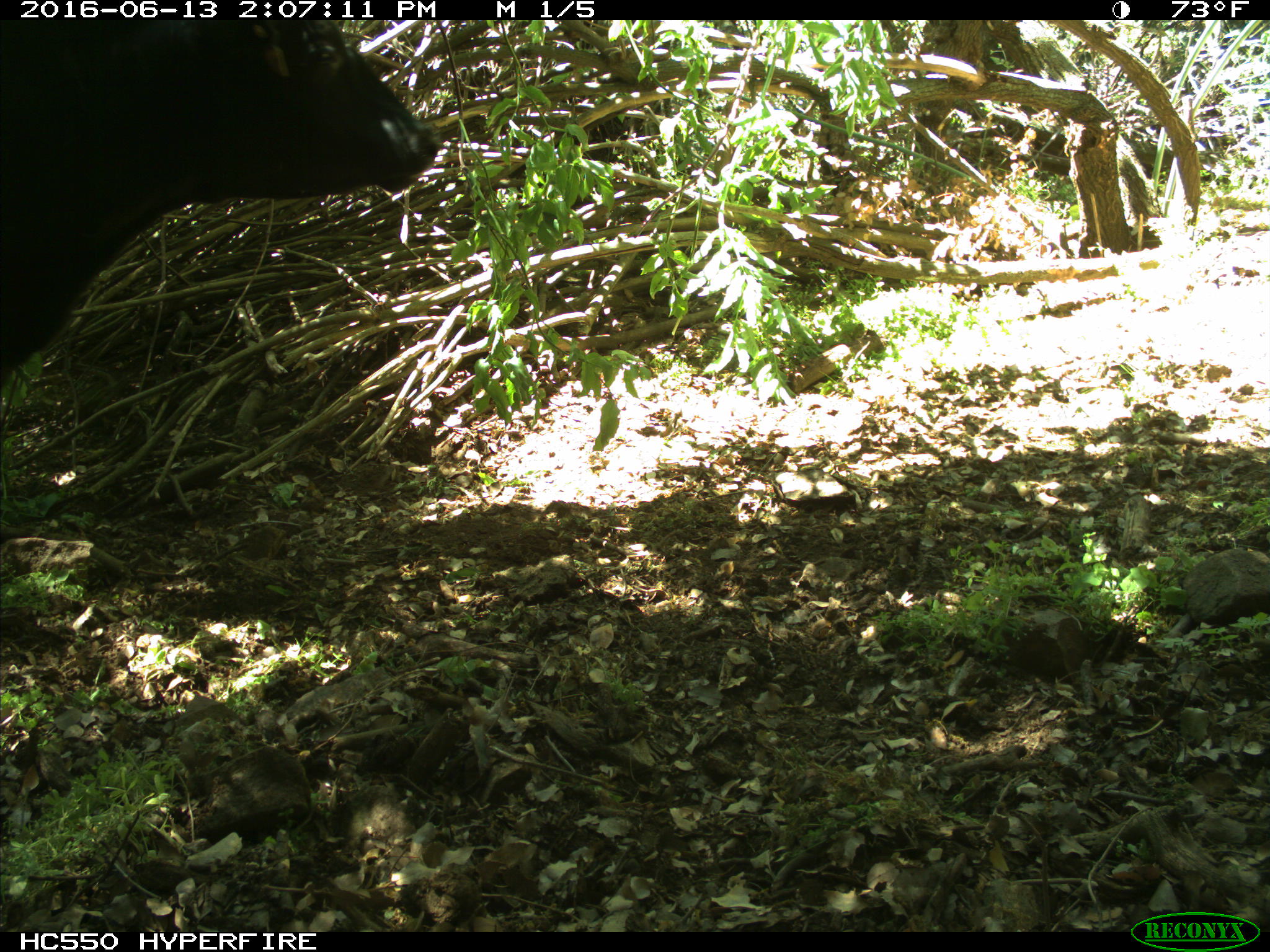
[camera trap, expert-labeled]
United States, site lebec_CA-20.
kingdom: Animalia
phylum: Chordata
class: Mammalia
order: Artiodactyla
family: Bovidae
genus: Bos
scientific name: Bos taurus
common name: domestic cow